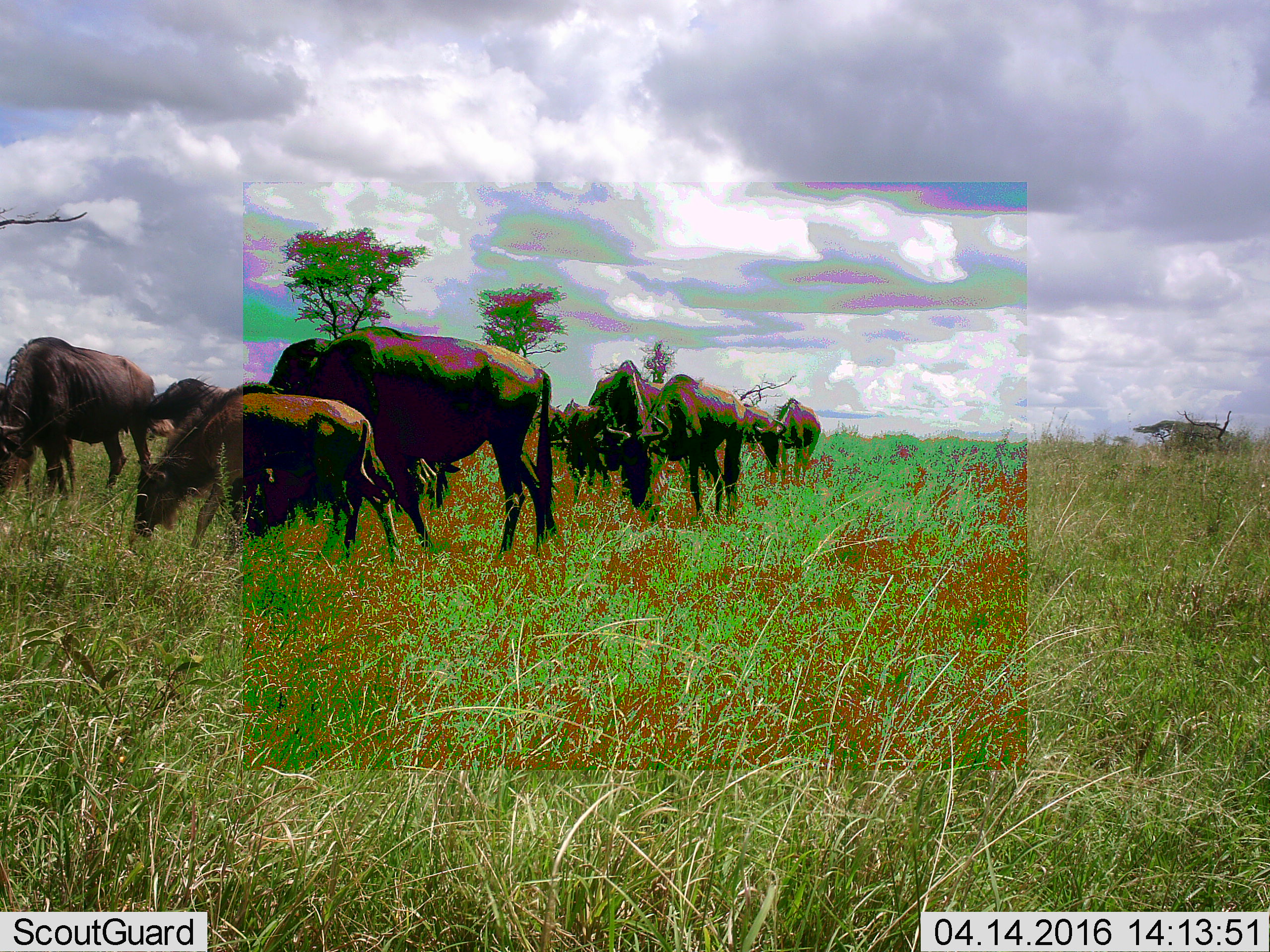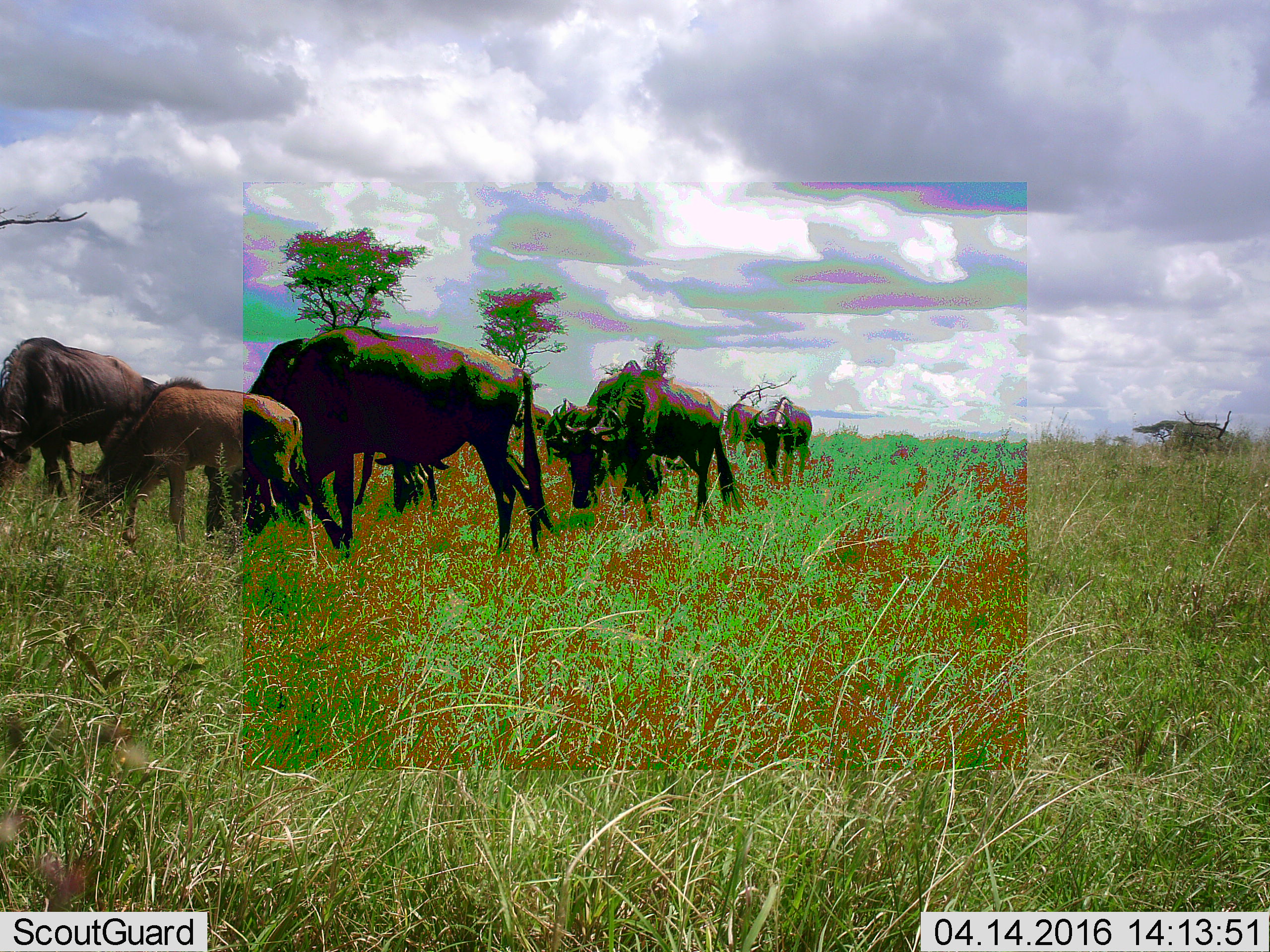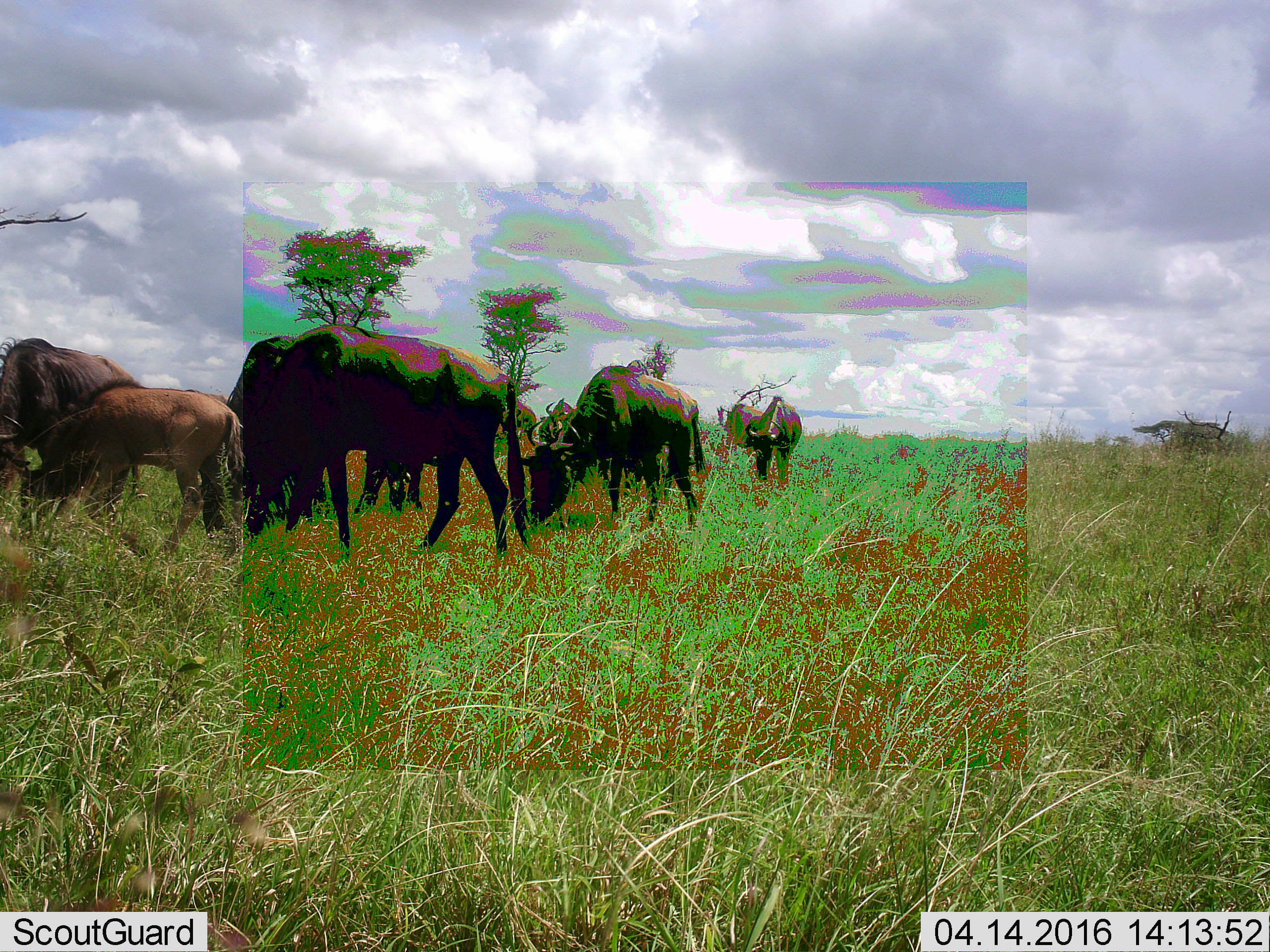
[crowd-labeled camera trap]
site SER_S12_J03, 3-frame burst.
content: unidentified animal